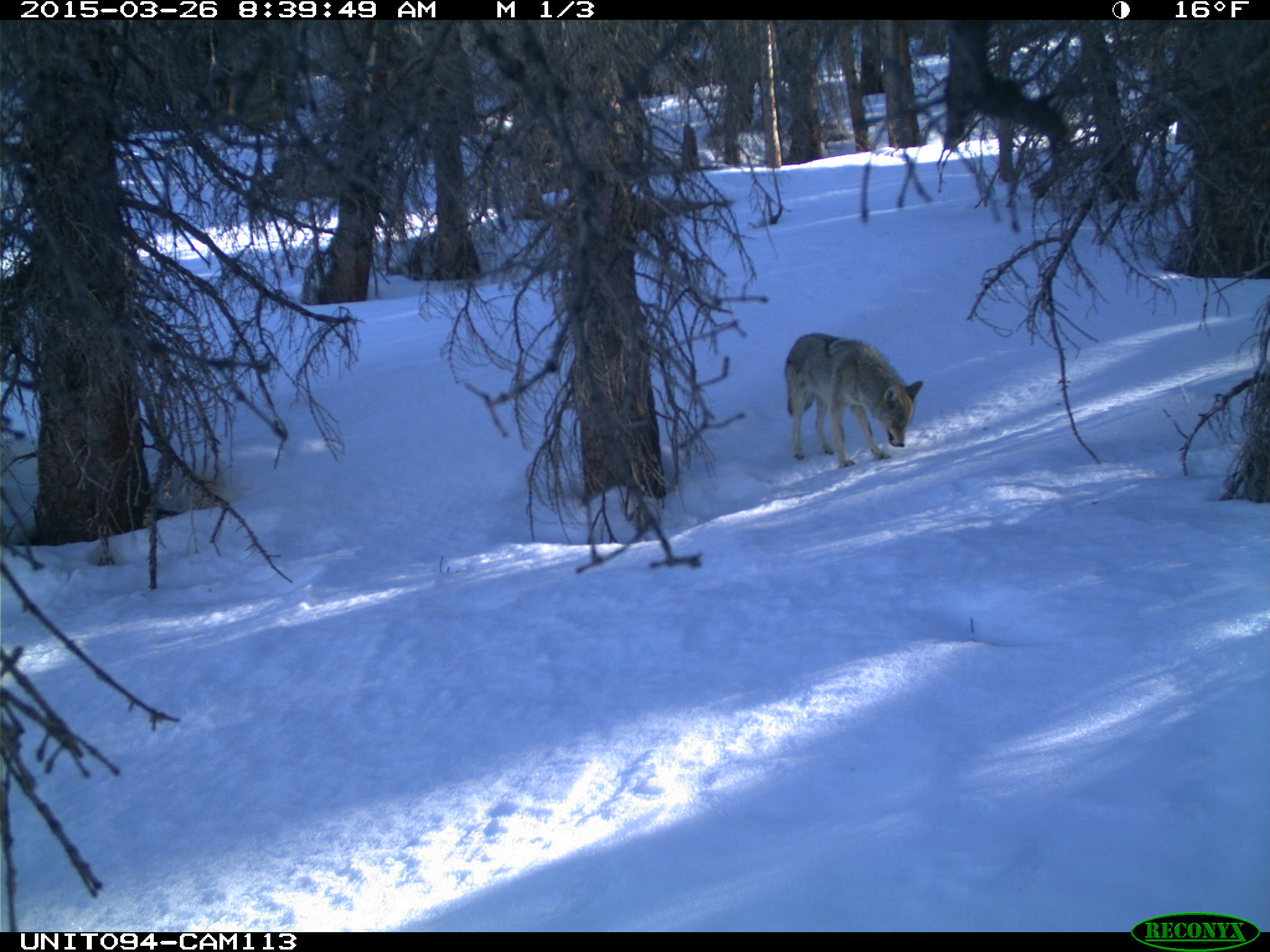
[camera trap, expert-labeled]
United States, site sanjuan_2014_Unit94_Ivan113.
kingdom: Animalia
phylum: Chordata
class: Mammalia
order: Carnivora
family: Canidae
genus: Canis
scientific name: Canis latrans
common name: coyote